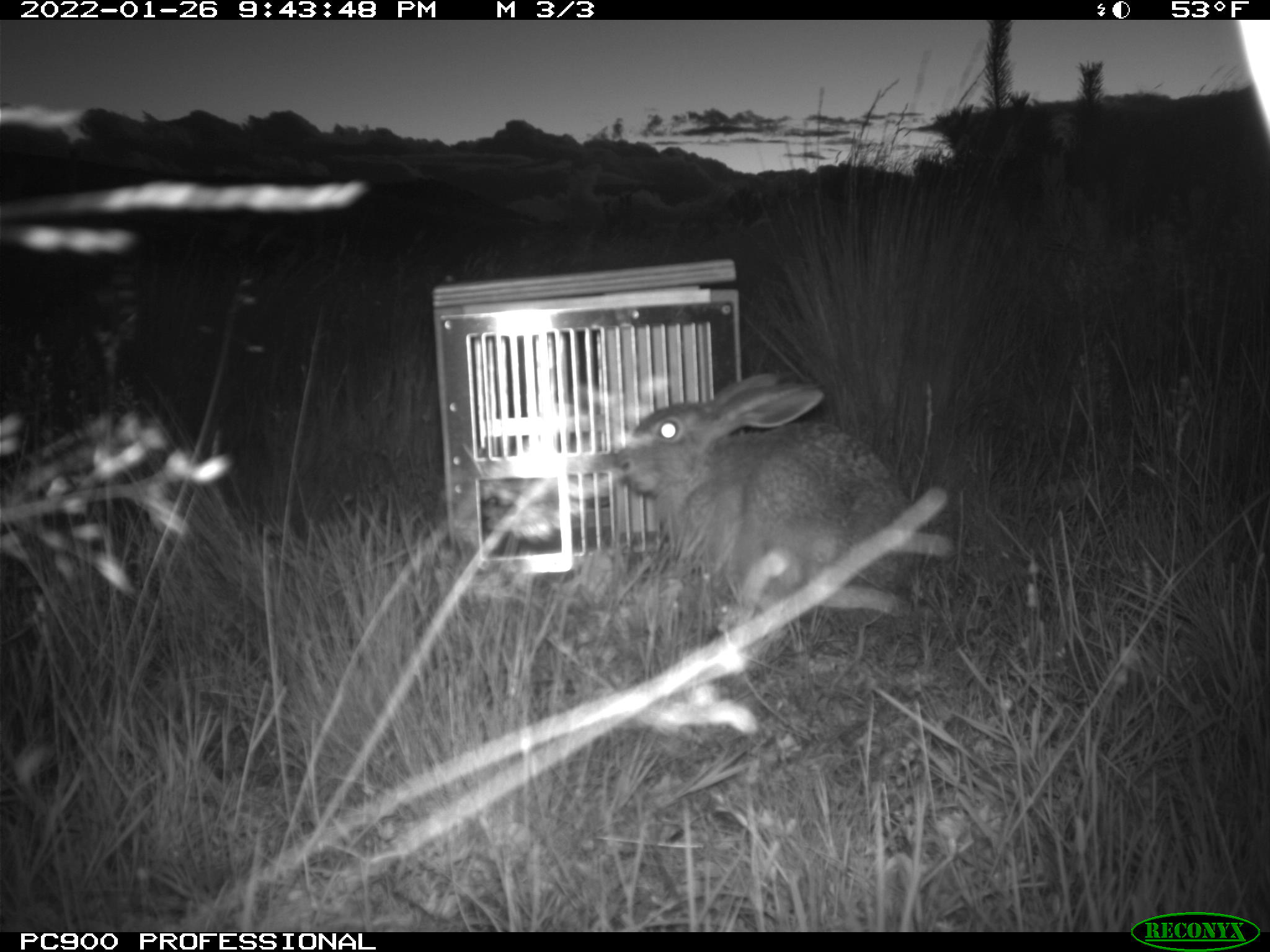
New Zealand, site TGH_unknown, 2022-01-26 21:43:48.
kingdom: Animalia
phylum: Chordata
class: Mammalia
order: Lagomorpha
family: Leporidae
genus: Lepus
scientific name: Lepus europaeus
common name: brown hare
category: hare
Hare (brown hare) (Lepus europaeus).